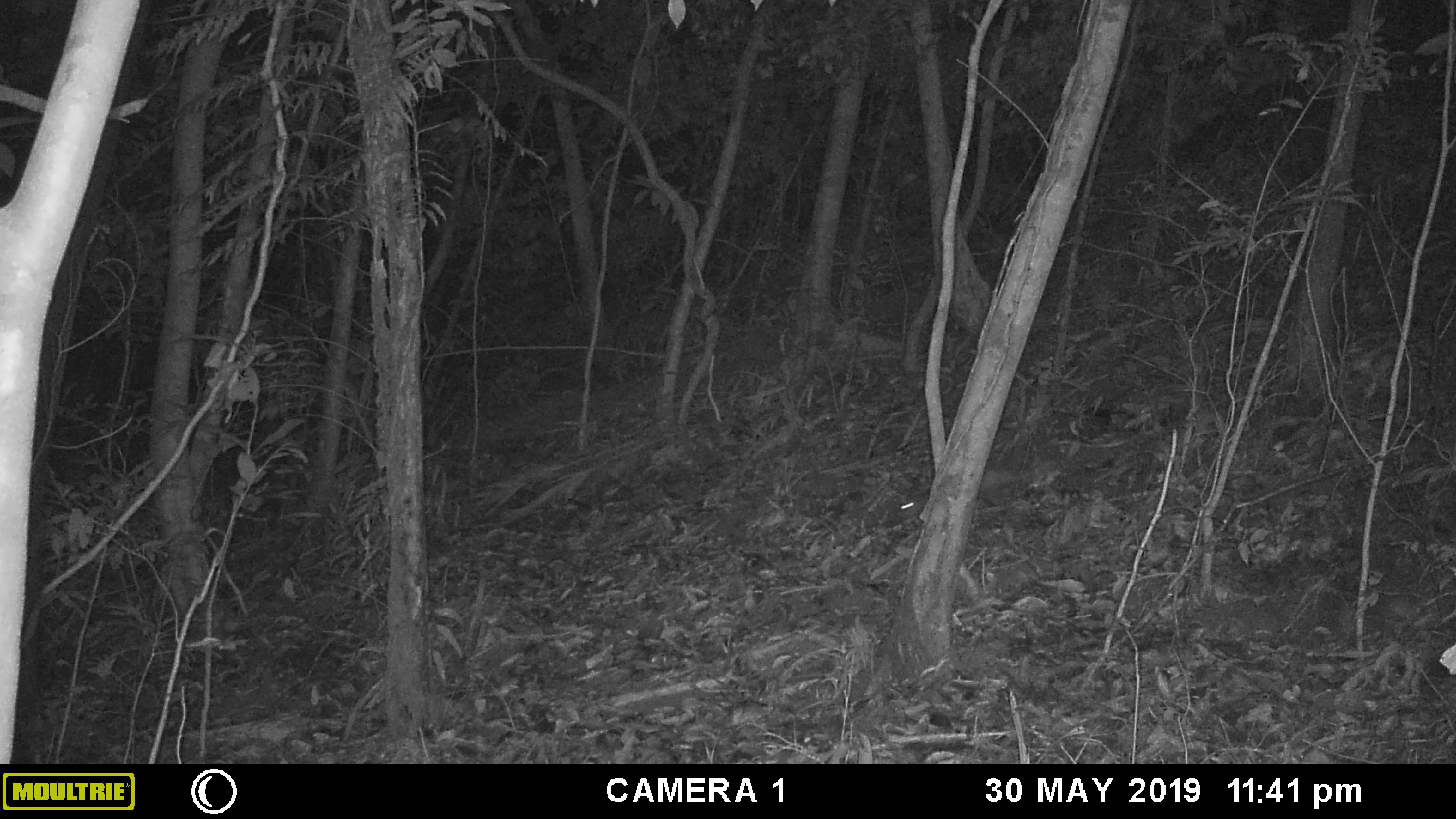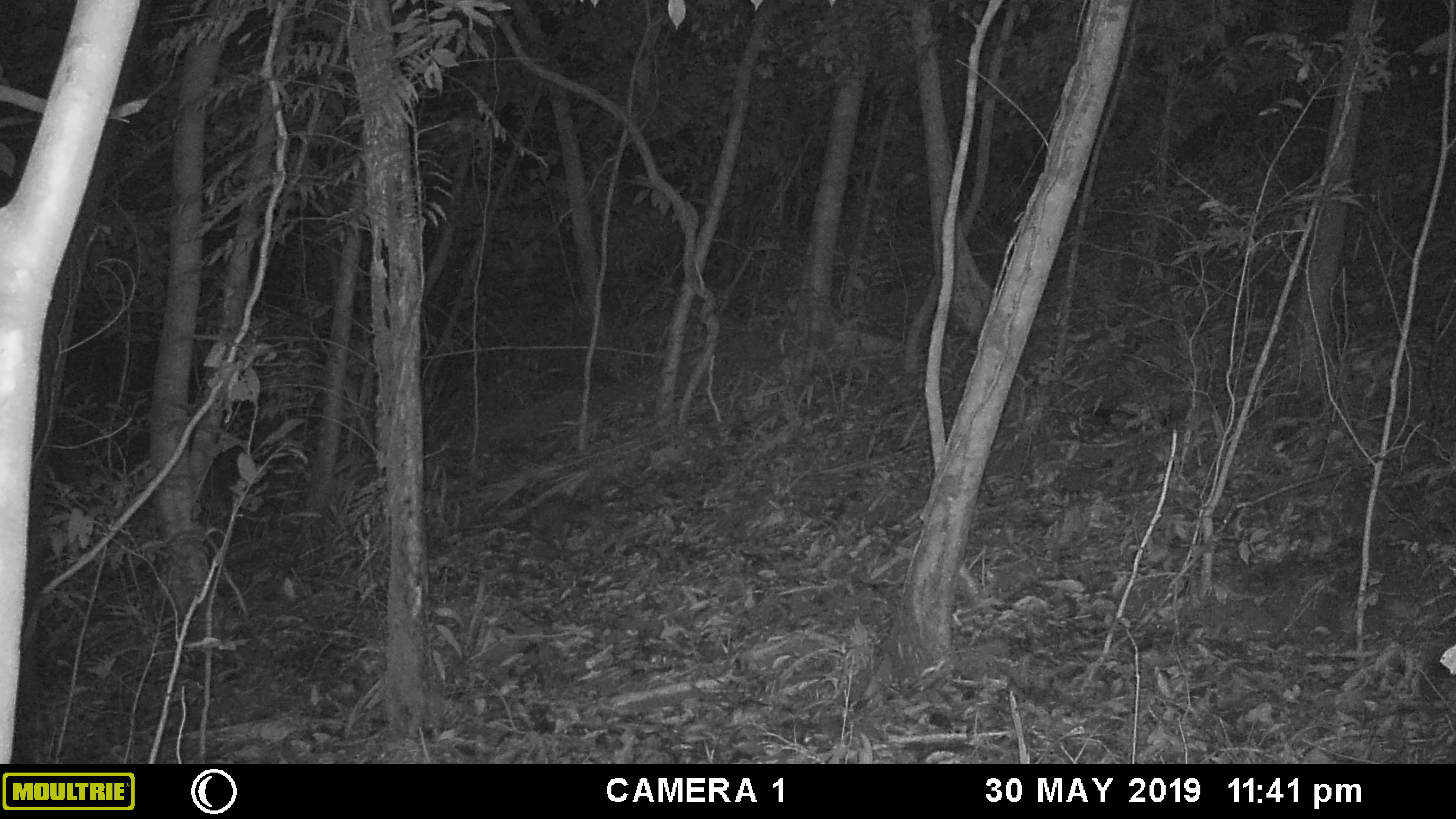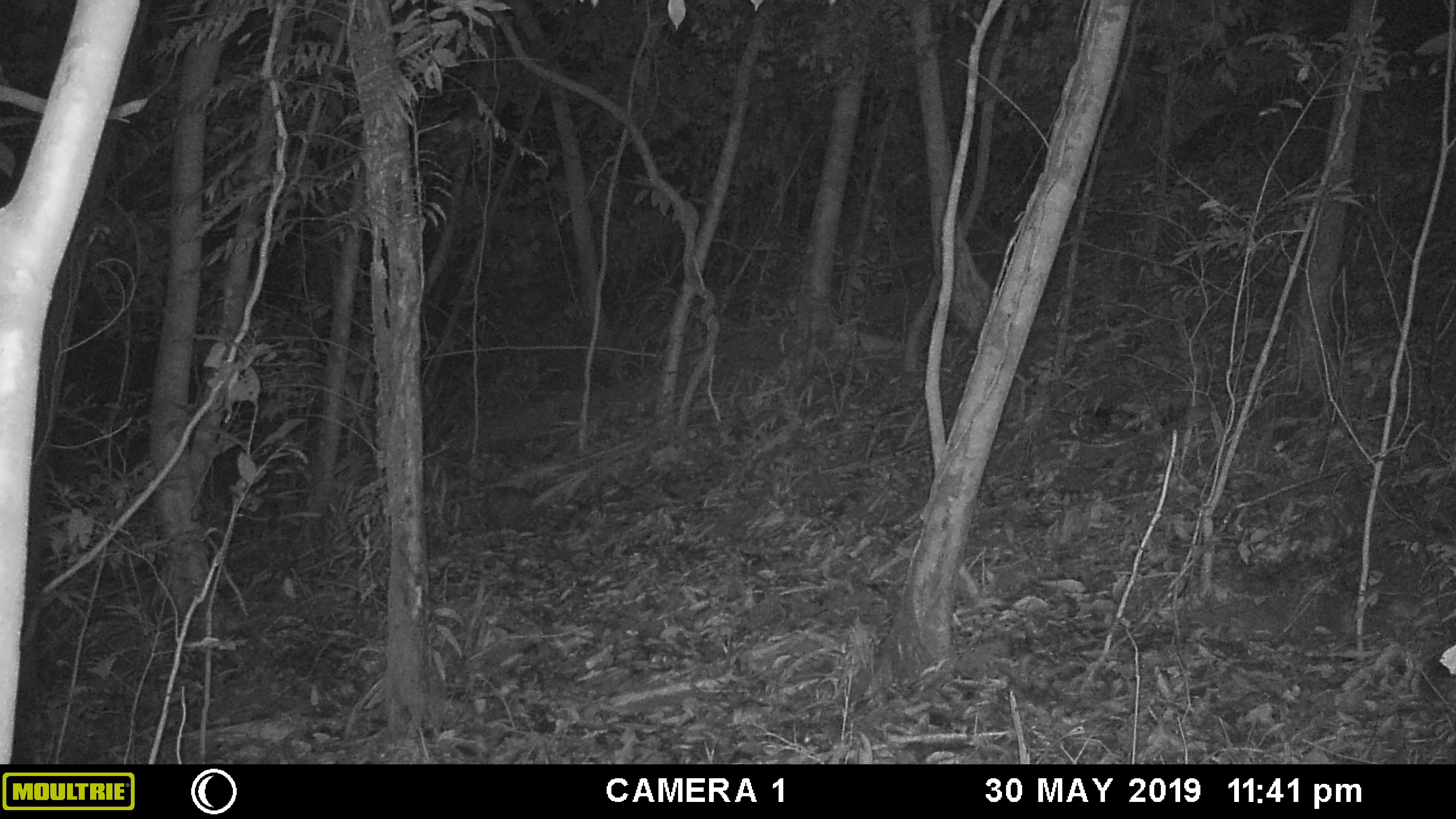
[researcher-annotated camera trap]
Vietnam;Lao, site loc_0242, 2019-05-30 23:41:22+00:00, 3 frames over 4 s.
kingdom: Animalia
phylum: Chordata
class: Mammalia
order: Carnivora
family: Viverridae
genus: Paguma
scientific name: Paguma larvata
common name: masked palm civet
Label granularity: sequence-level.